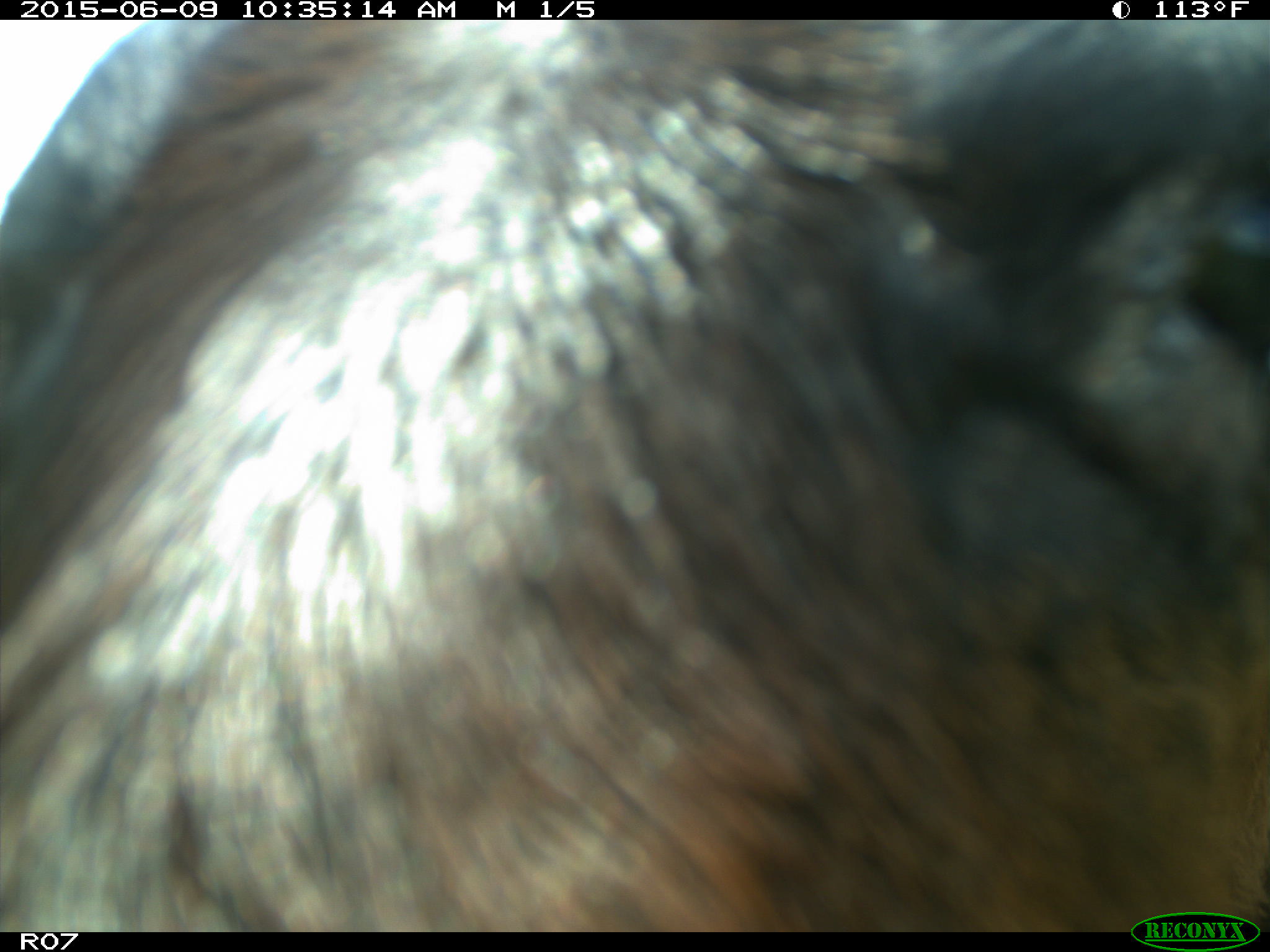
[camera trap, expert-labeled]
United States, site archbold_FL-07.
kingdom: Animalia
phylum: Chordata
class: Mammalia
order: Artiodactyla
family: Bovidae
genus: Bos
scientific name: Bos taurus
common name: domestic cow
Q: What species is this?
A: Bos taurus (domestic cow).